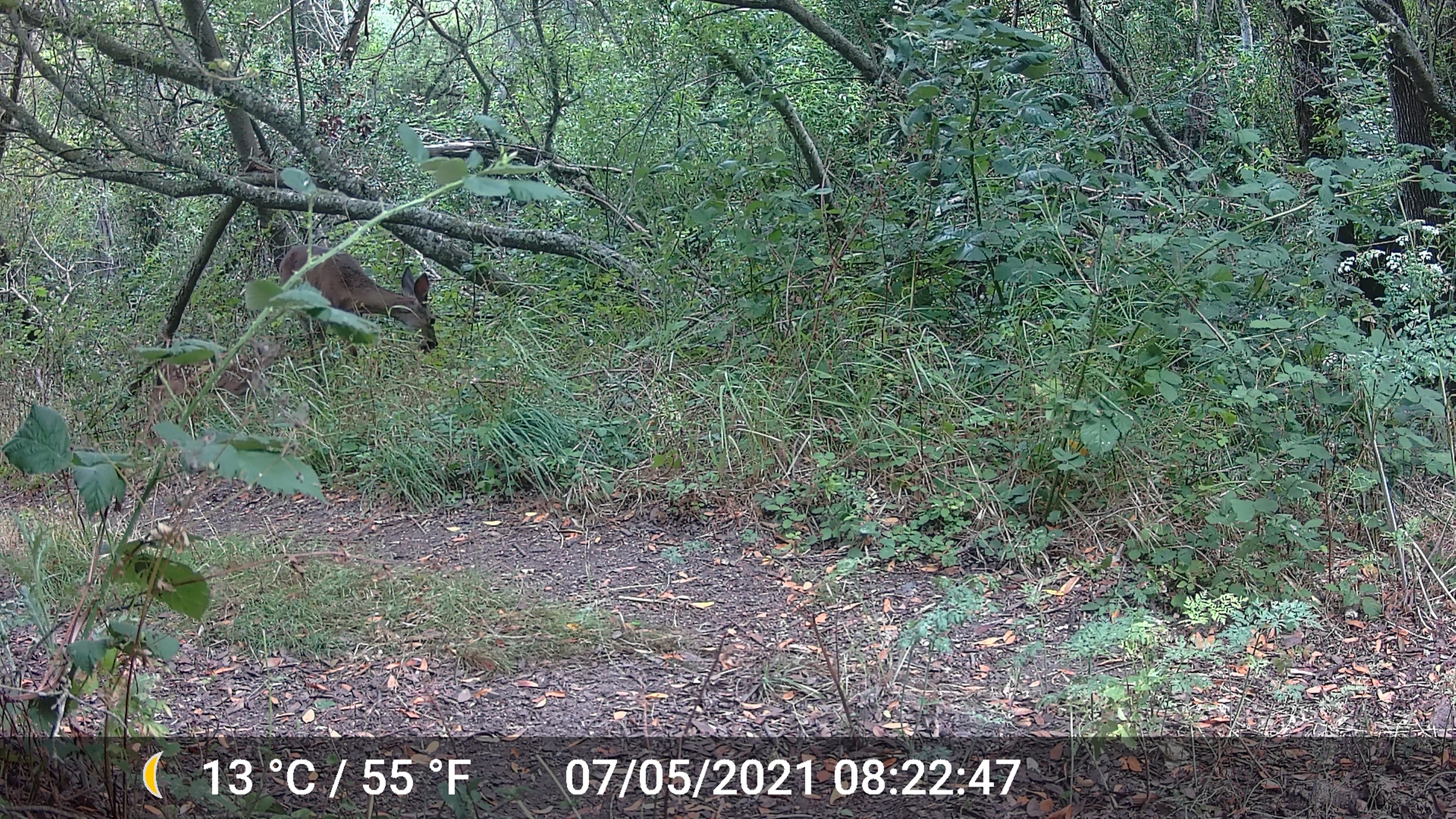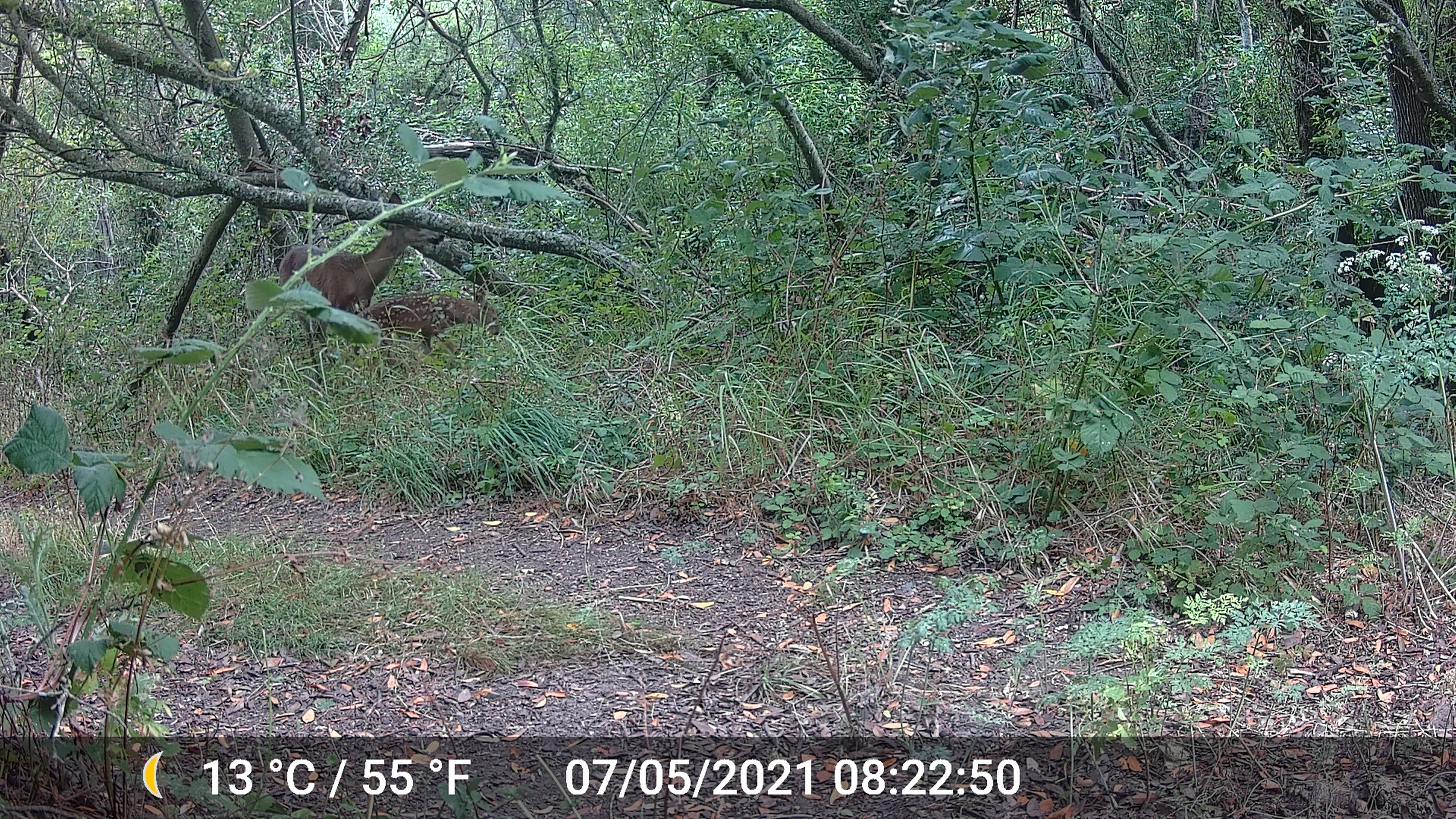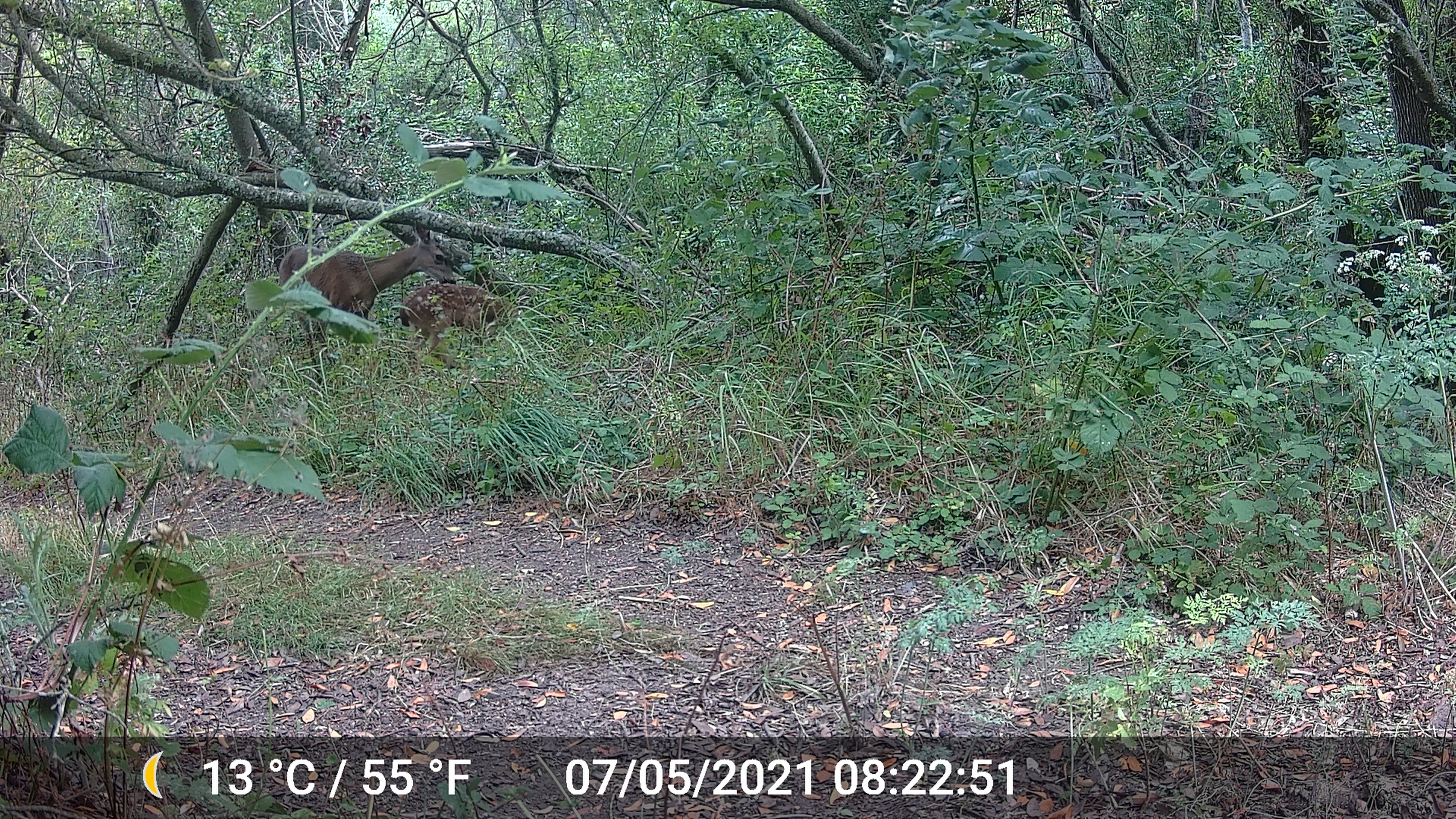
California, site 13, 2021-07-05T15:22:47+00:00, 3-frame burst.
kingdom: Animalia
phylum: Chordata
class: Mammalia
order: Artiodactyla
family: Cervidae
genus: Odocoileus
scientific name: Odocoileus hemionus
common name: mule deer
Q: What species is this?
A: Mule deer (Odocoileus hemionus).